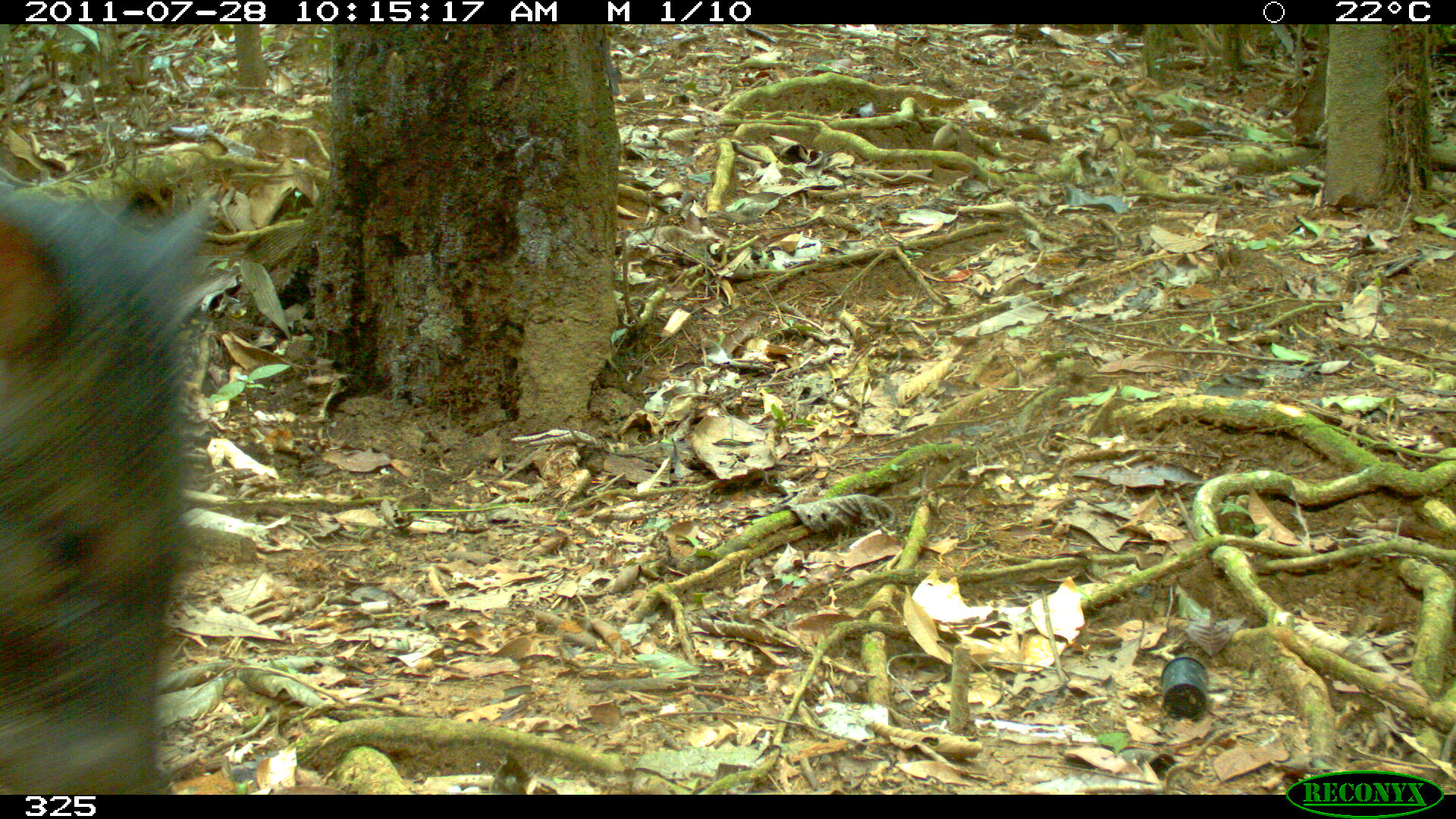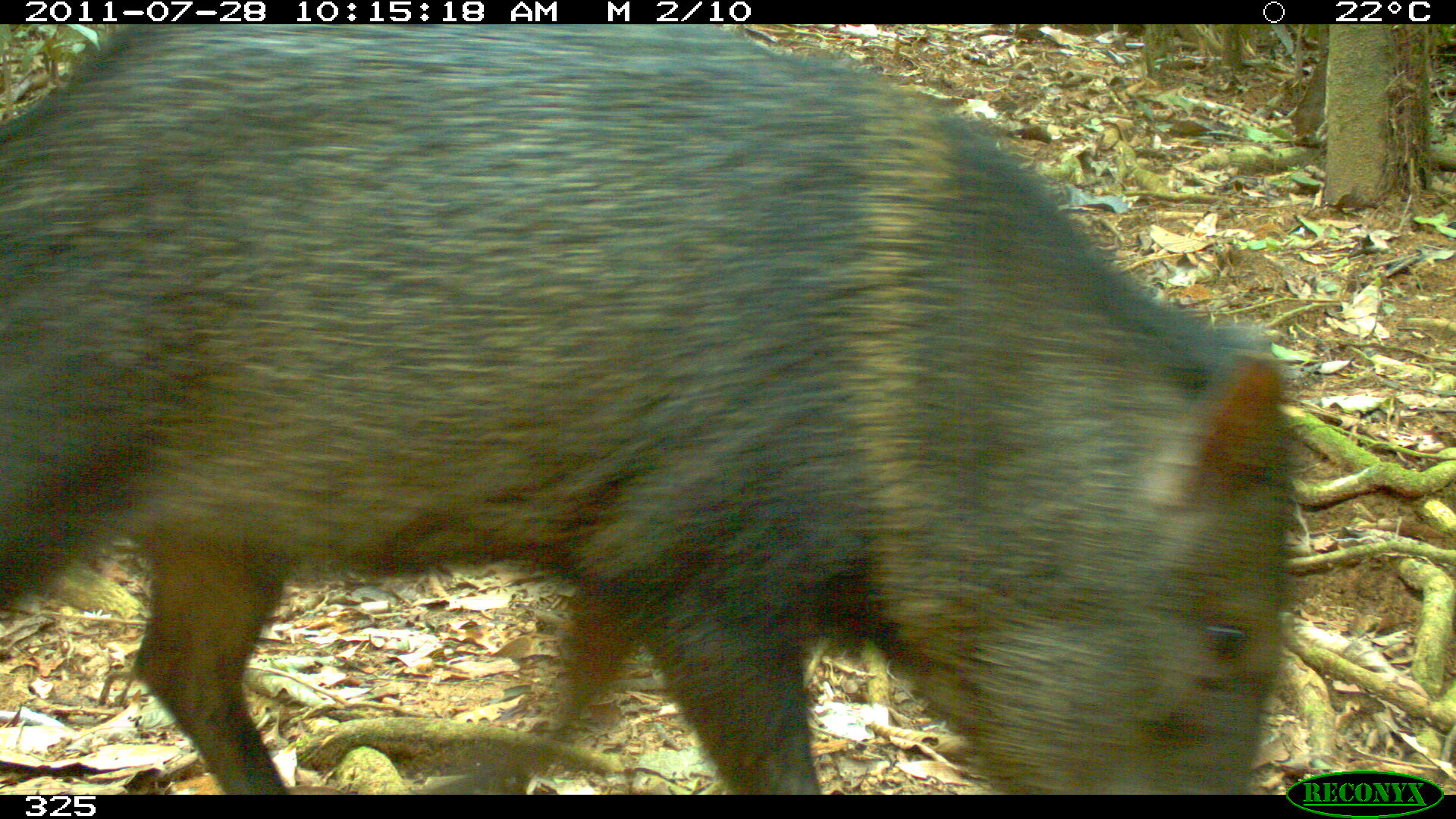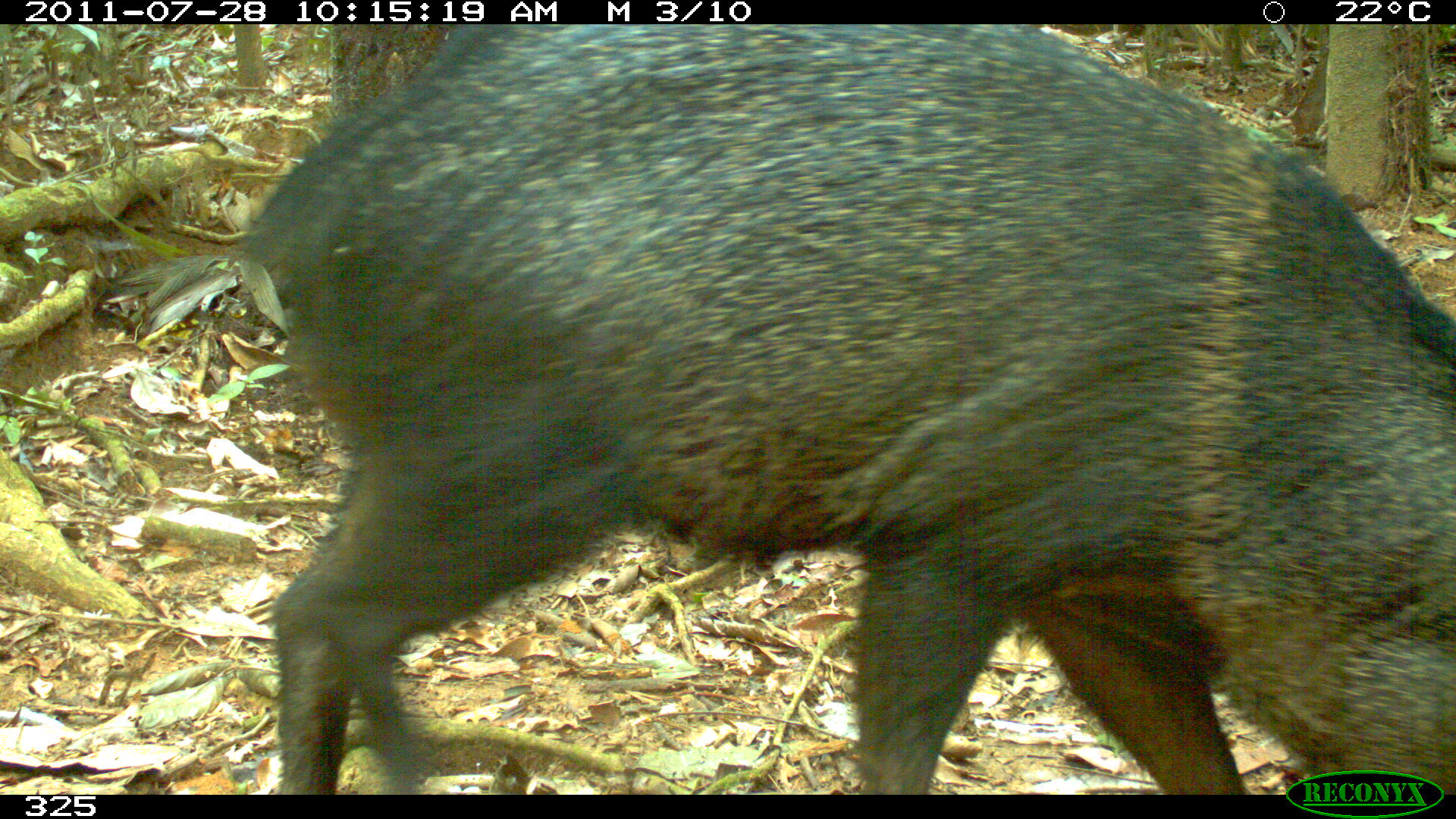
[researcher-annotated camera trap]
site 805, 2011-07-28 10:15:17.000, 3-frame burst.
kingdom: Animalia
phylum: Chordata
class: Mammalia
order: Artiodactyla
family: Tayassuidae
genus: Pecari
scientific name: Pecari tajacu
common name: collared peccary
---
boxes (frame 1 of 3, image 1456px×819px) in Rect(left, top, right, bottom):
pecari tajacu: Rect(0, 170, 212, 793)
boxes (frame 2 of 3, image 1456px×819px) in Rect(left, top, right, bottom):
pecari tajacu: Rect(0, 23, 1296, 793)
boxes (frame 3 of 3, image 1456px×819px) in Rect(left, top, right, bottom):
pecari tajacu: Rect(234, 20, 1456, 795)